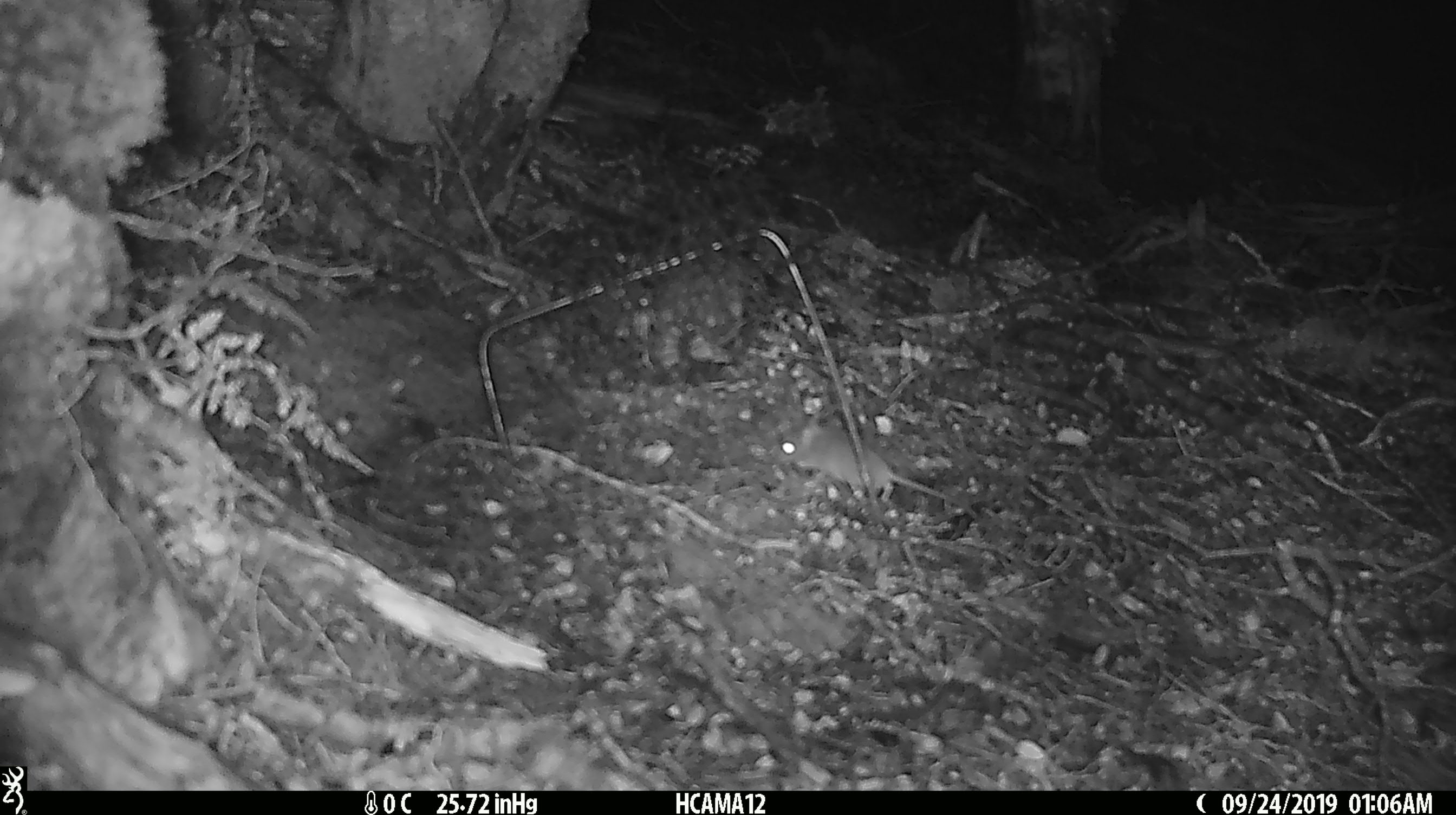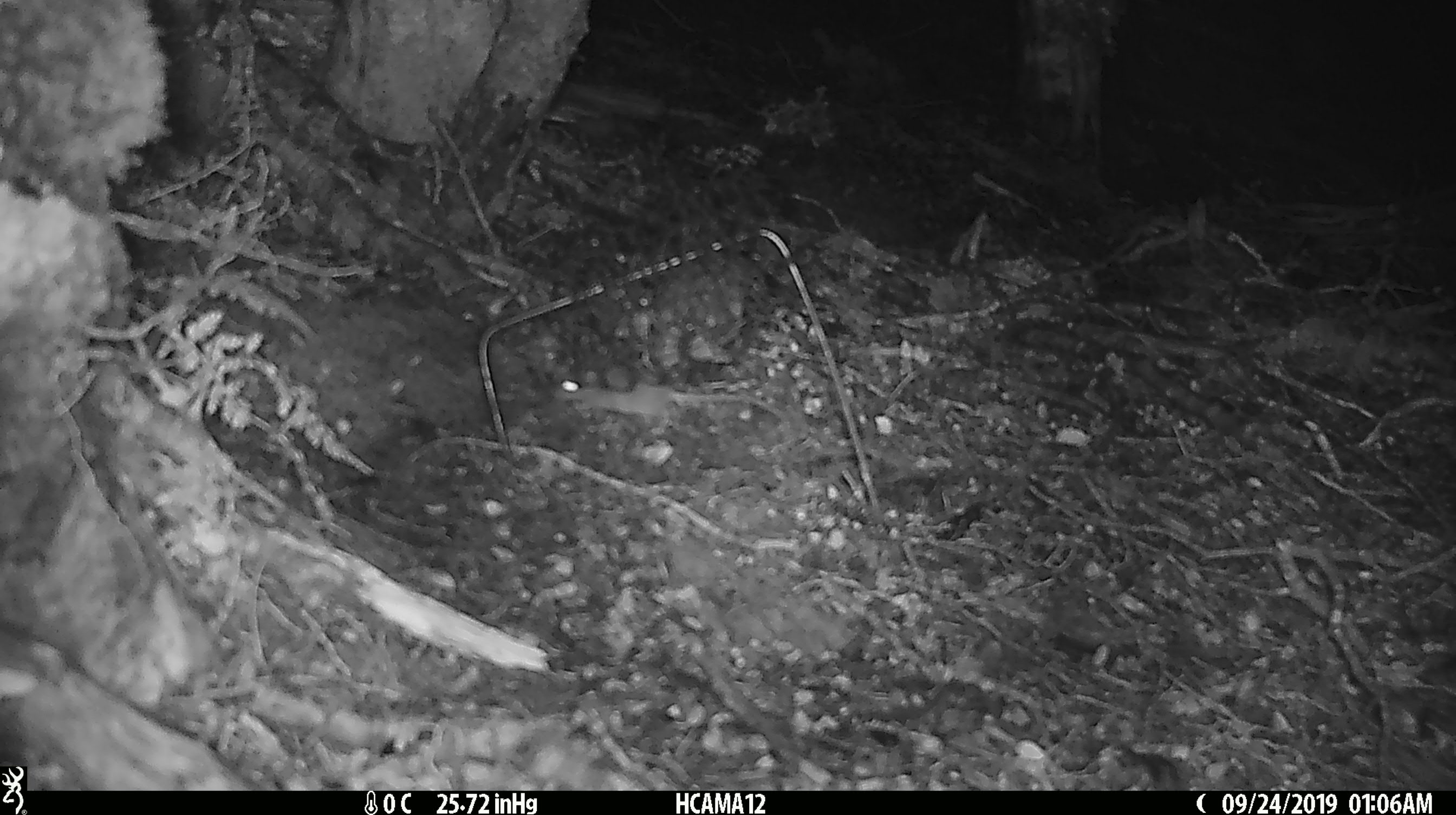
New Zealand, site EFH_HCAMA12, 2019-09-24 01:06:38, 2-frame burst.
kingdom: Animalia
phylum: Chordata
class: Mammalia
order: Rodentia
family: Muridae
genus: Mus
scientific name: Mus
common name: mouse